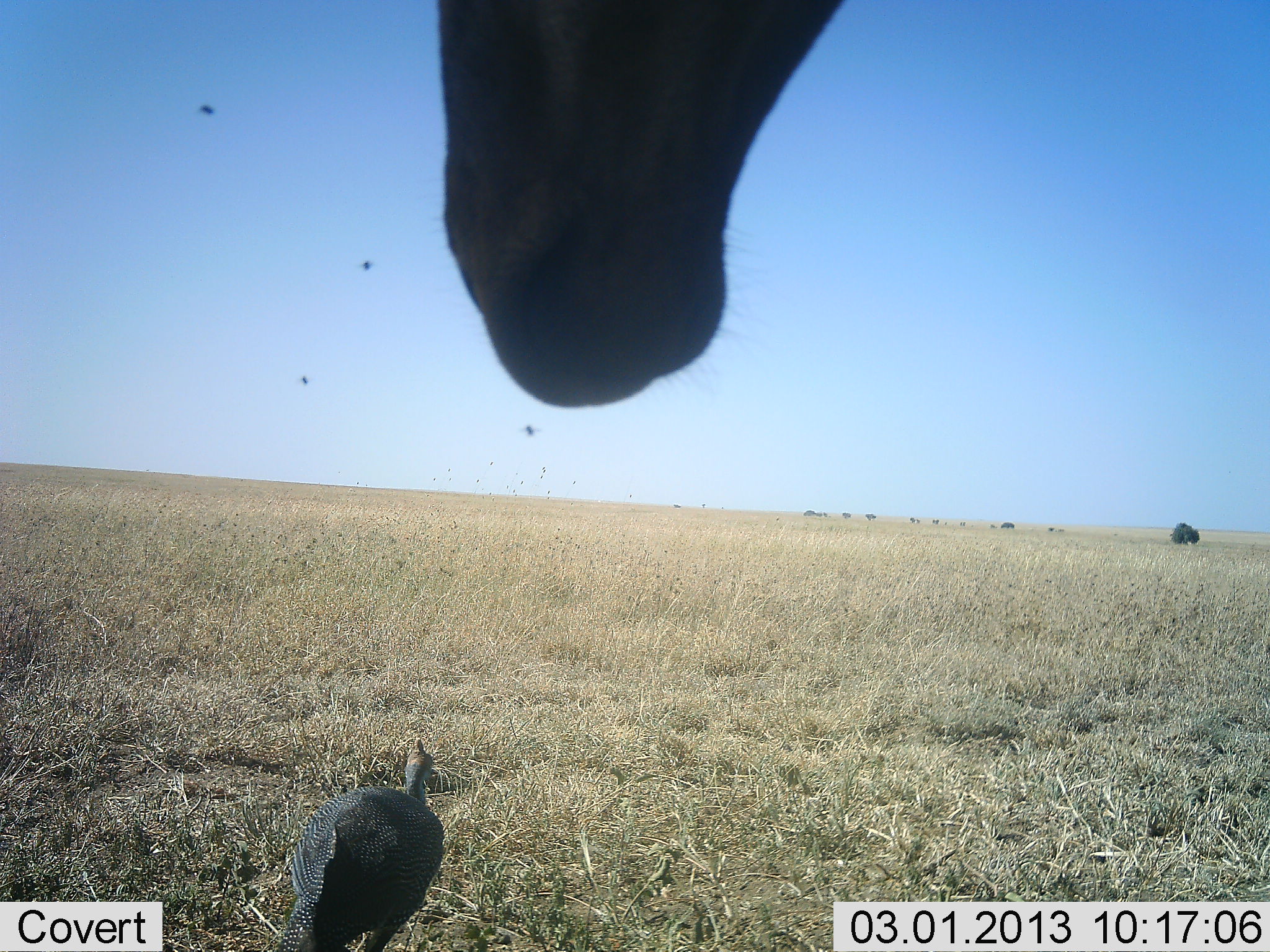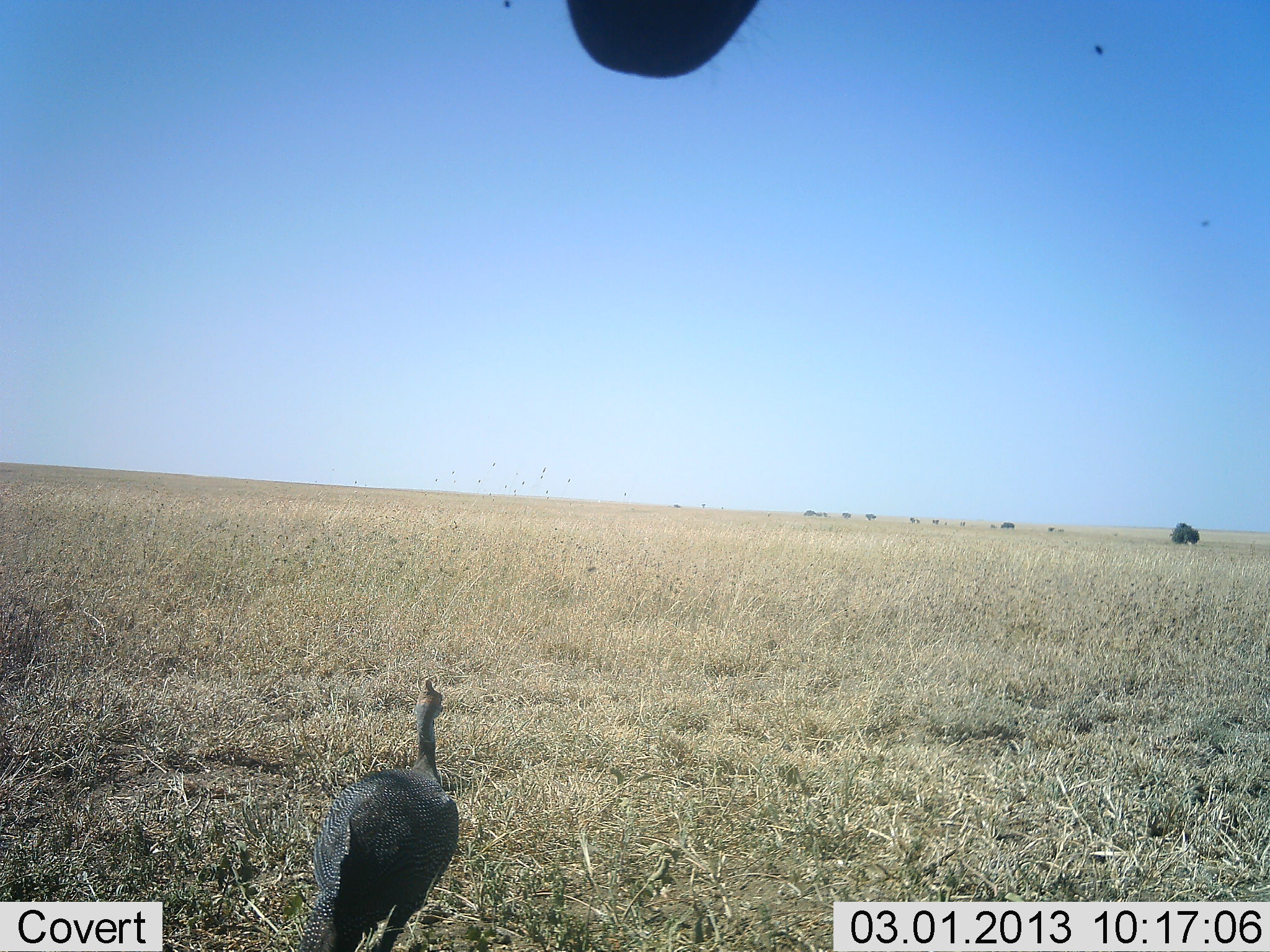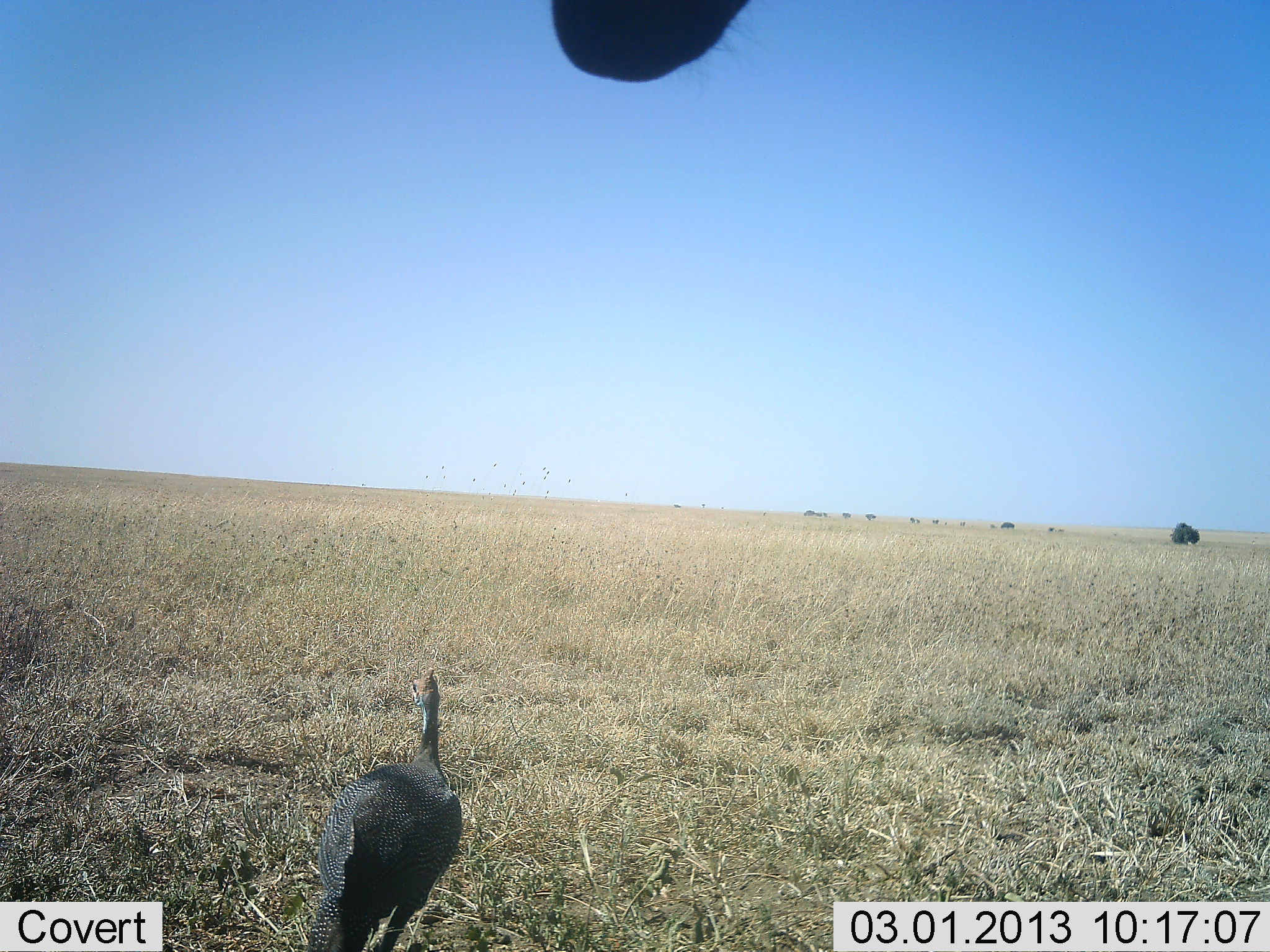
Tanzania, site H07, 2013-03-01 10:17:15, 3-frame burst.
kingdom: Animalia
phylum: Chordata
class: Aves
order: Galliformes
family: Numididae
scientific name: Numididae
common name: guinea fowl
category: guineafowl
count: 1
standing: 62%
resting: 4%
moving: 33%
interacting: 0%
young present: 0%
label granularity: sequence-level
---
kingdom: Animalia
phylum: Chordata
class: Mammalia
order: Artiodactyla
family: Bovidae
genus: Alcelaphus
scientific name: Alcelaphus buselaphus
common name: hartebeest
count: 1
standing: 100%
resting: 0%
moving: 0%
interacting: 0%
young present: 0%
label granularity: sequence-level